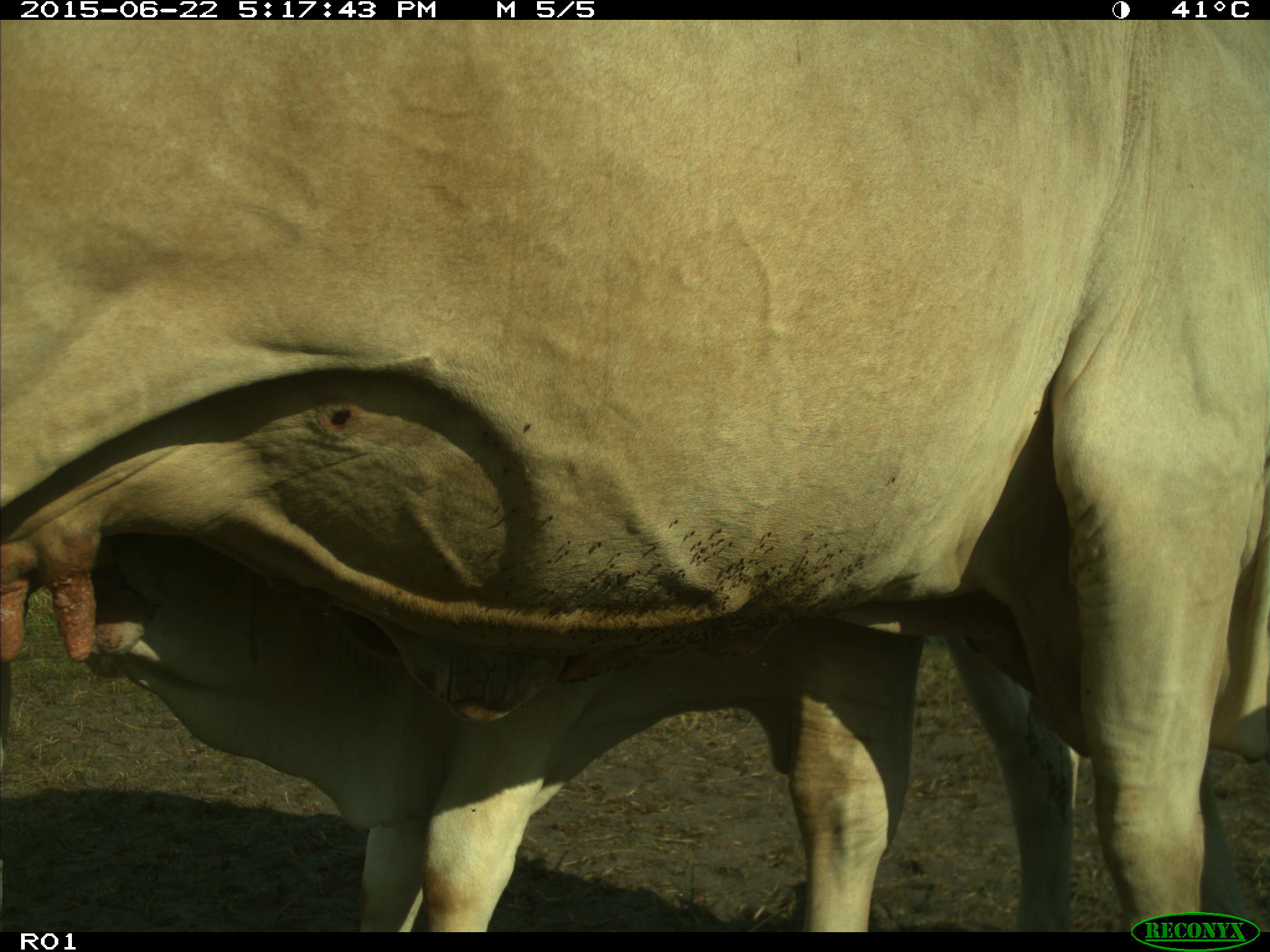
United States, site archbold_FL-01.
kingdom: Animalia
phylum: Chordata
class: Mammalia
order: Artiodactyla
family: Bovidae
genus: Bos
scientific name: Bos taurus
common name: domestic cow